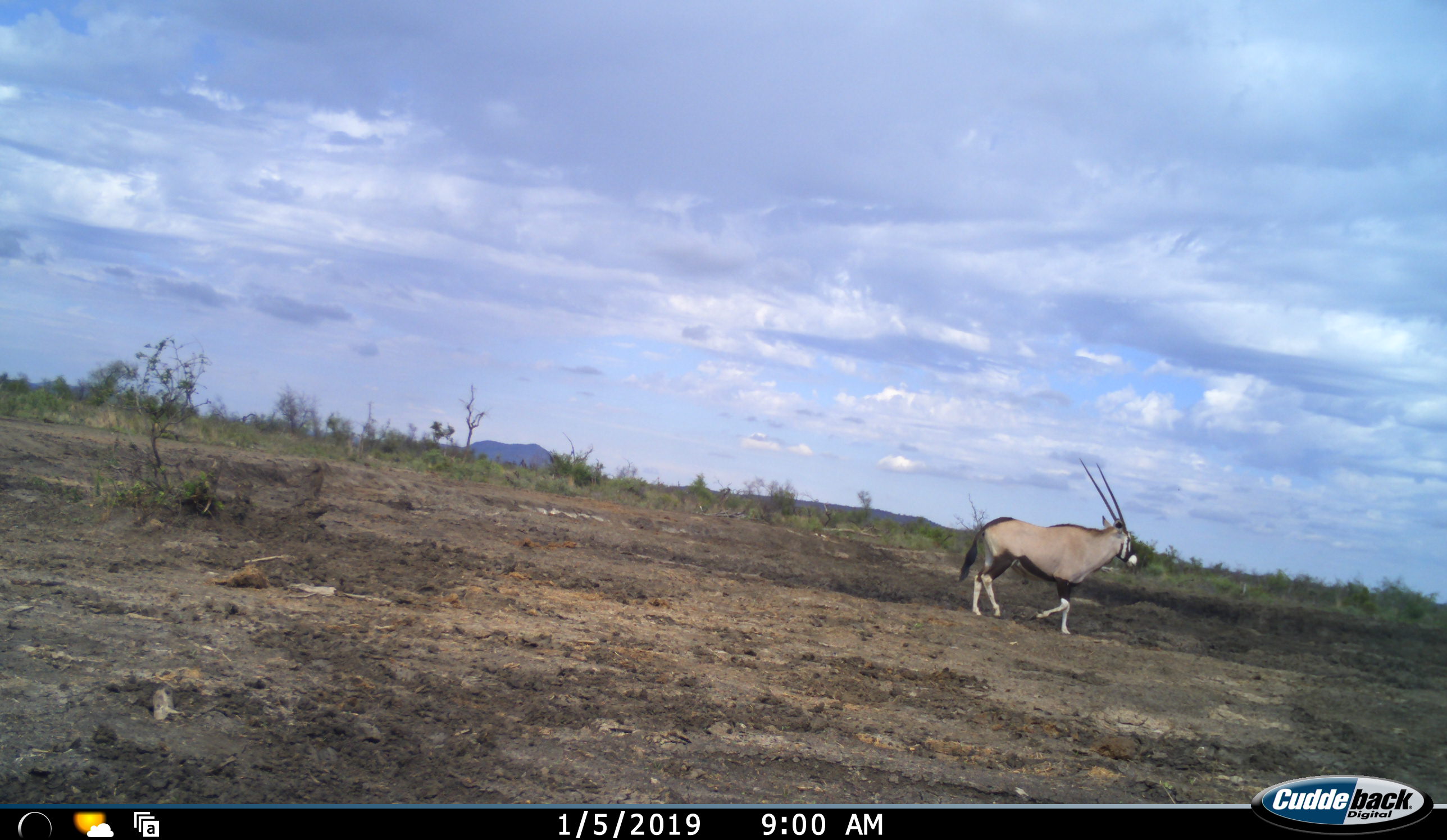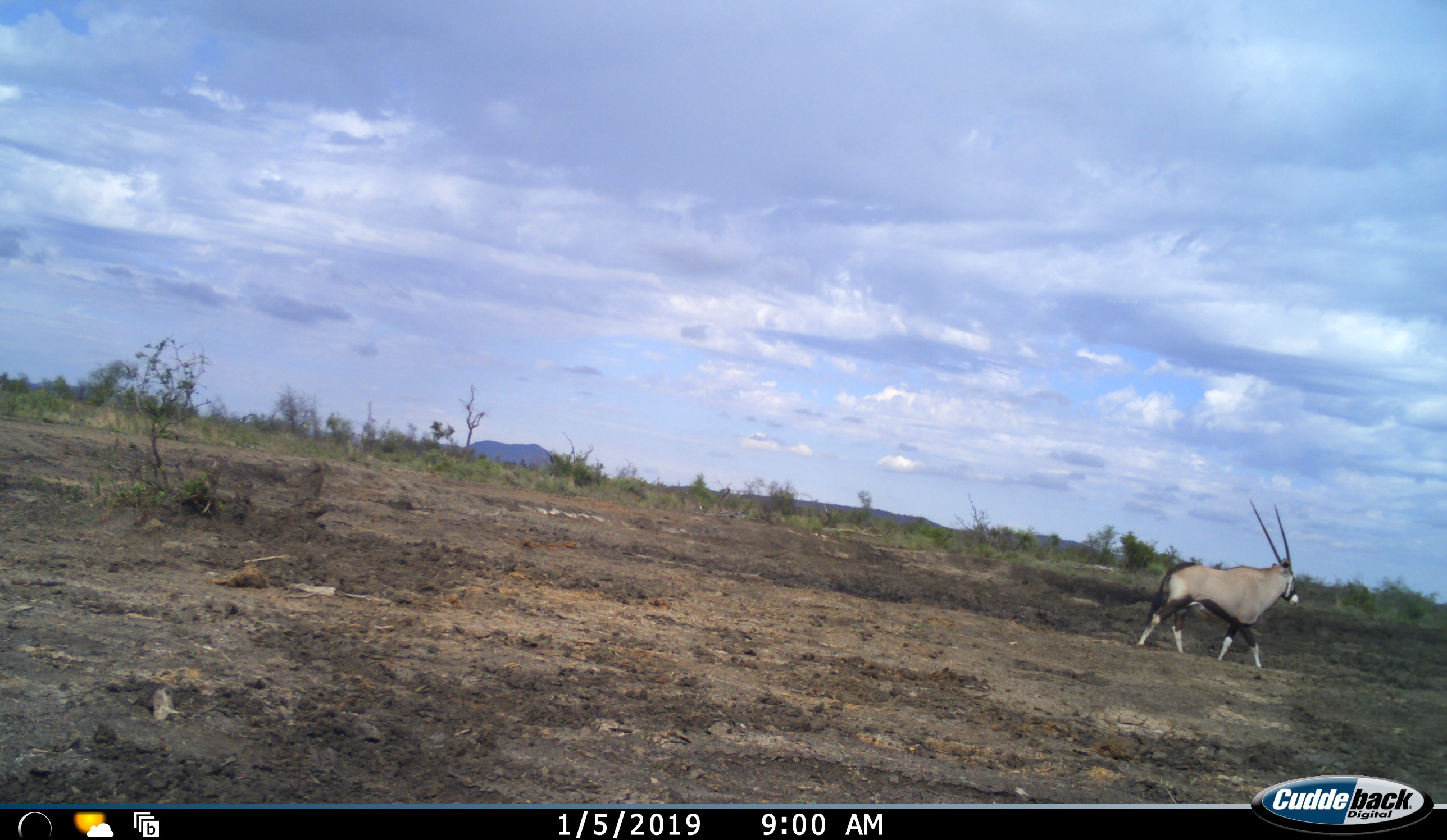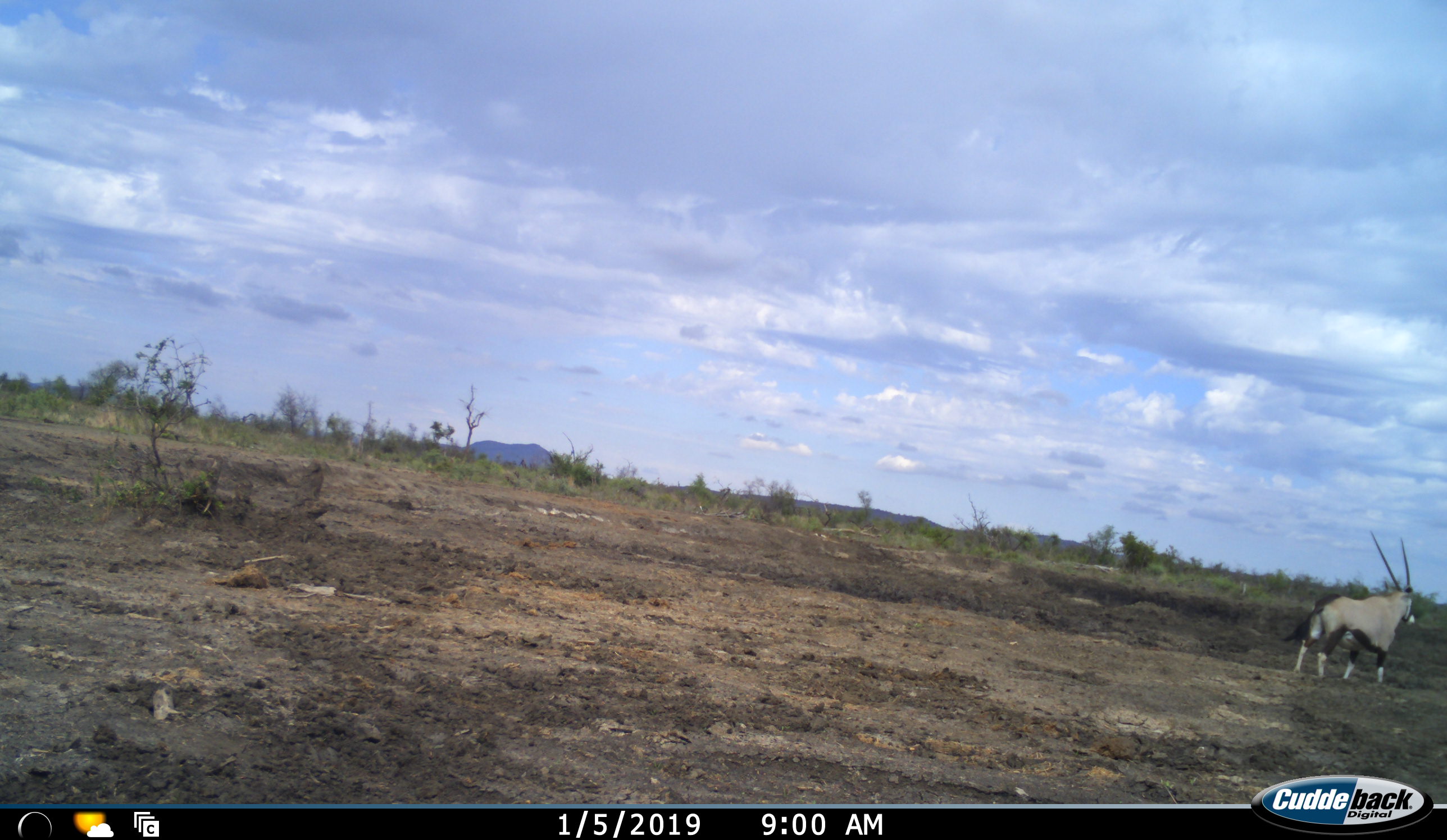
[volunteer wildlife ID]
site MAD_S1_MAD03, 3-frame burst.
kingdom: Animalia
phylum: Chordata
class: Mammalia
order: Artiodactyla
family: Bovidae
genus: Oryx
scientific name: Oryx gazella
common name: gemsbok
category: oryx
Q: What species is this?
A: Oryx (gemsbok) (Oryx gazella).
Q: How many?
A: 1.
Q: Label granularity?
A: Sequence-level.